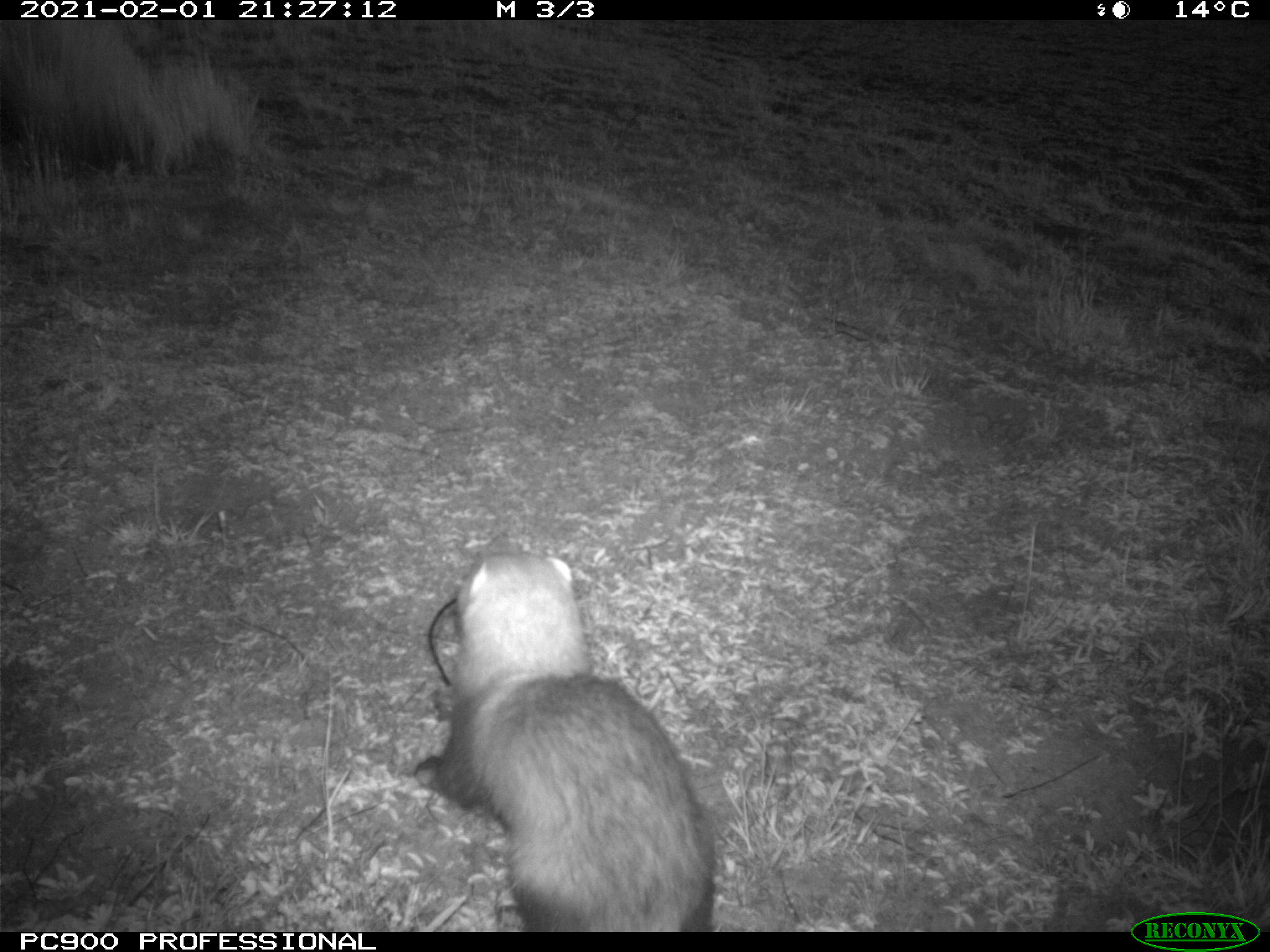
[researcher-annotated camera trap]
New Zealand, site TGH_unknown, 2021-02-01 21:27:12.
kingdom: Animalia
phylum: Chordata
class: Mammalia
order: Carnivora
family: Mustelidae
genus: Mustela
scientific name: Mustela furo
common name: ferret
Ferret (Mustela furo).